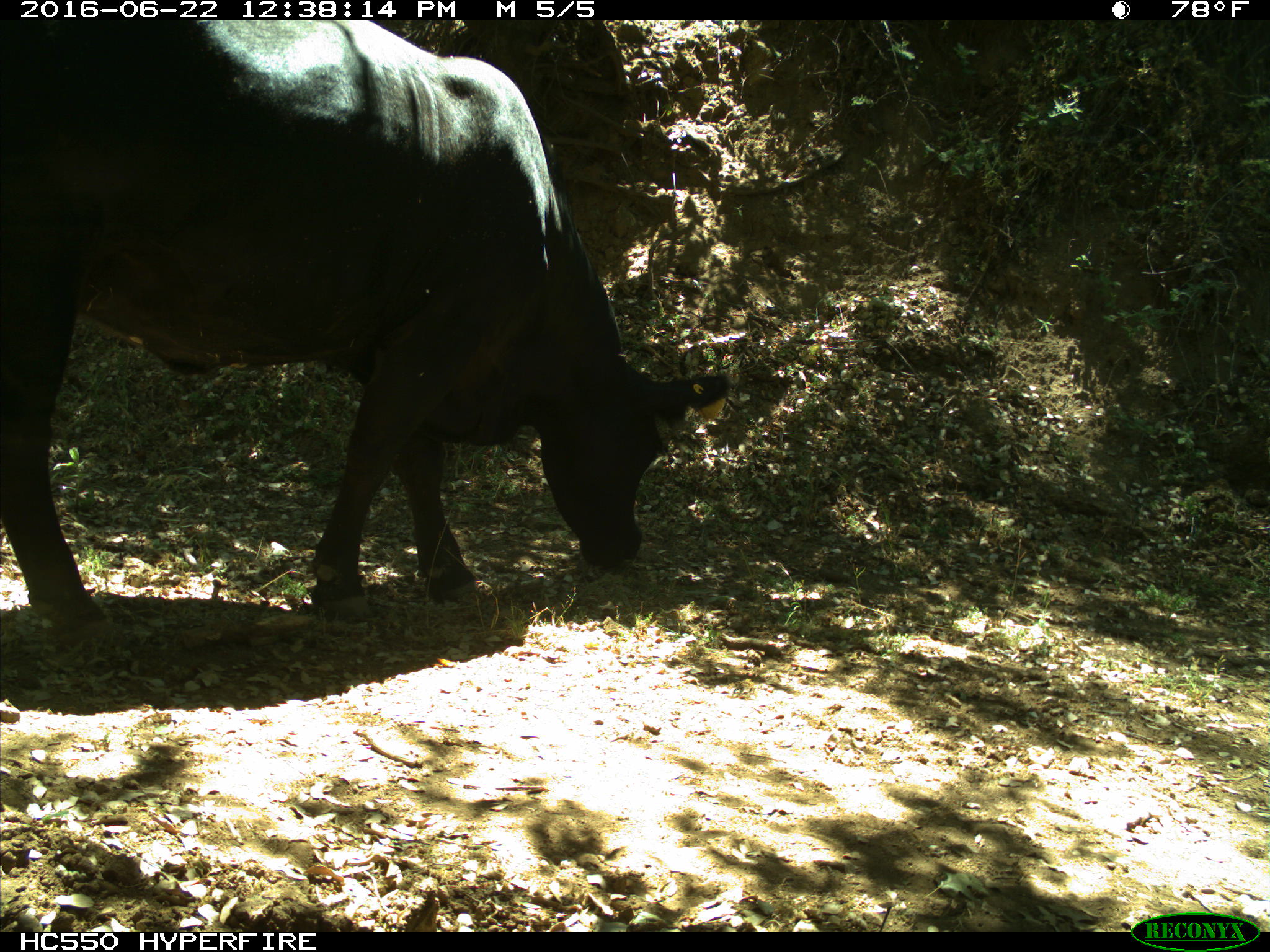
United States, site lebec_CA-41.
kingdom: Animalia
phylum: Chordata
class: Mammalia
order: Artiodactyla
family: Bovidae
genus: Bos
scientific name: Bos taurus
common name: domestic cow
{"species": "Bos taurus (domestic cow)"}